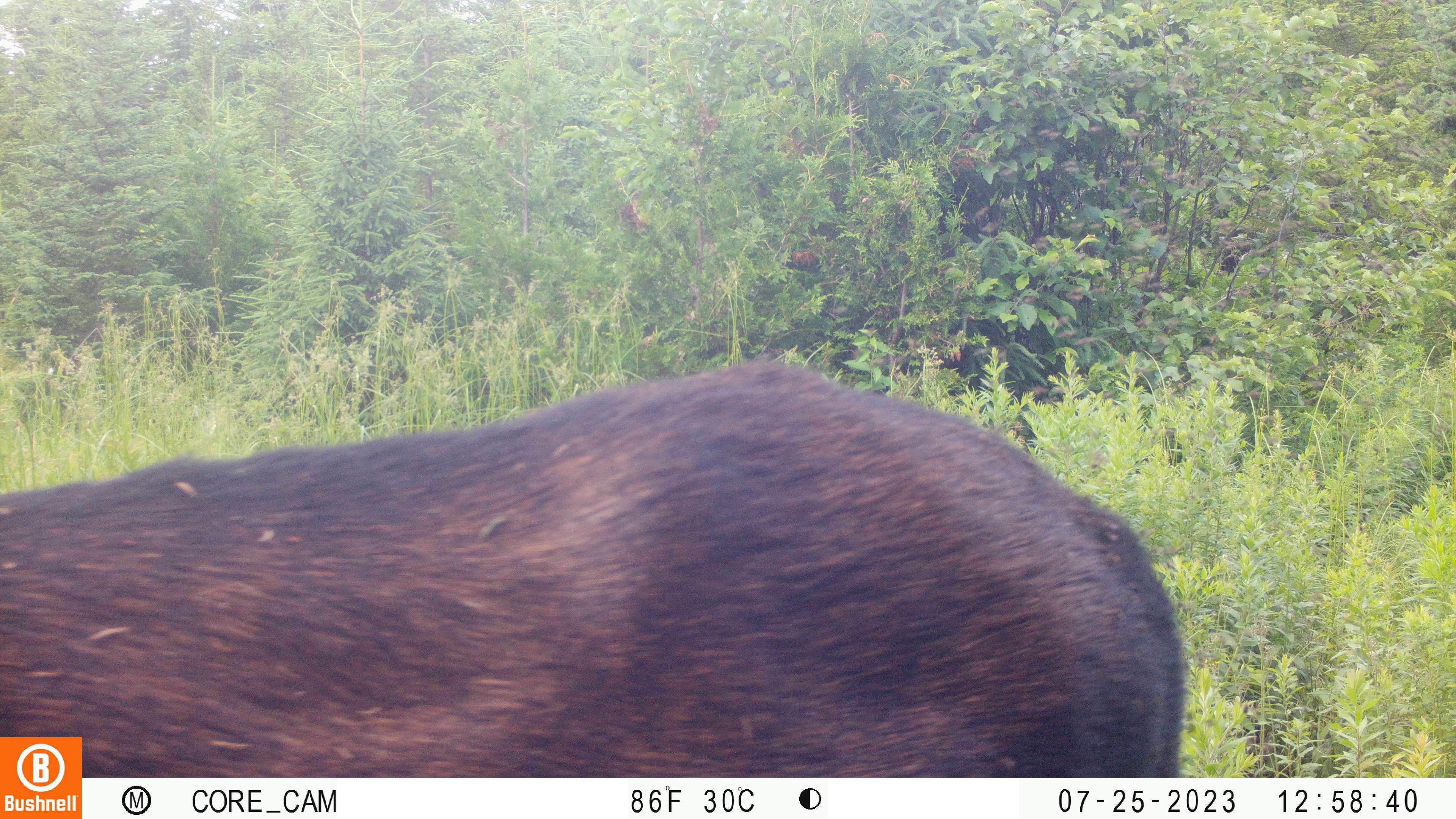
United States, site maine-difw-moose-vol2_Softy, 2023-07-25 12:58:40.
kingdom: Animalia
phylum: Chordata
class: Mammalia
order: Artiodactyla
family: Cervidae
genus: Alces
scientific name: Alces alces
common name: moose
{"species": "moose (Alces alces)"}